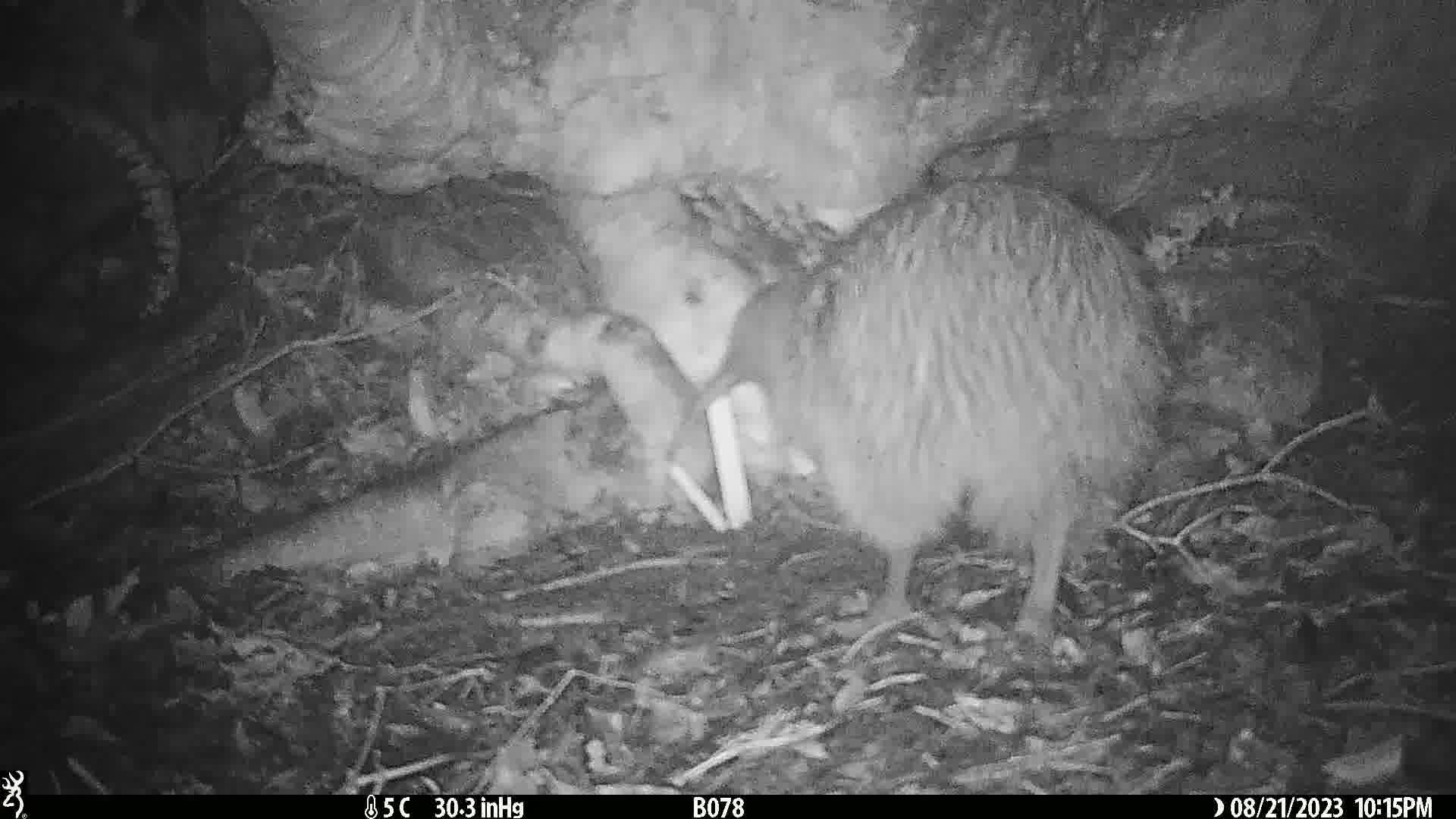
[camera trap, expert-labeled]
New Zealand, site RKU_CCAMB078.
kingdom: Animalia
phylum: Chordata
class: Aves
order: Apterygiformes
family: Apterygidae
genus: Apteryx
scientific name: Apteryx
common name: kiwi